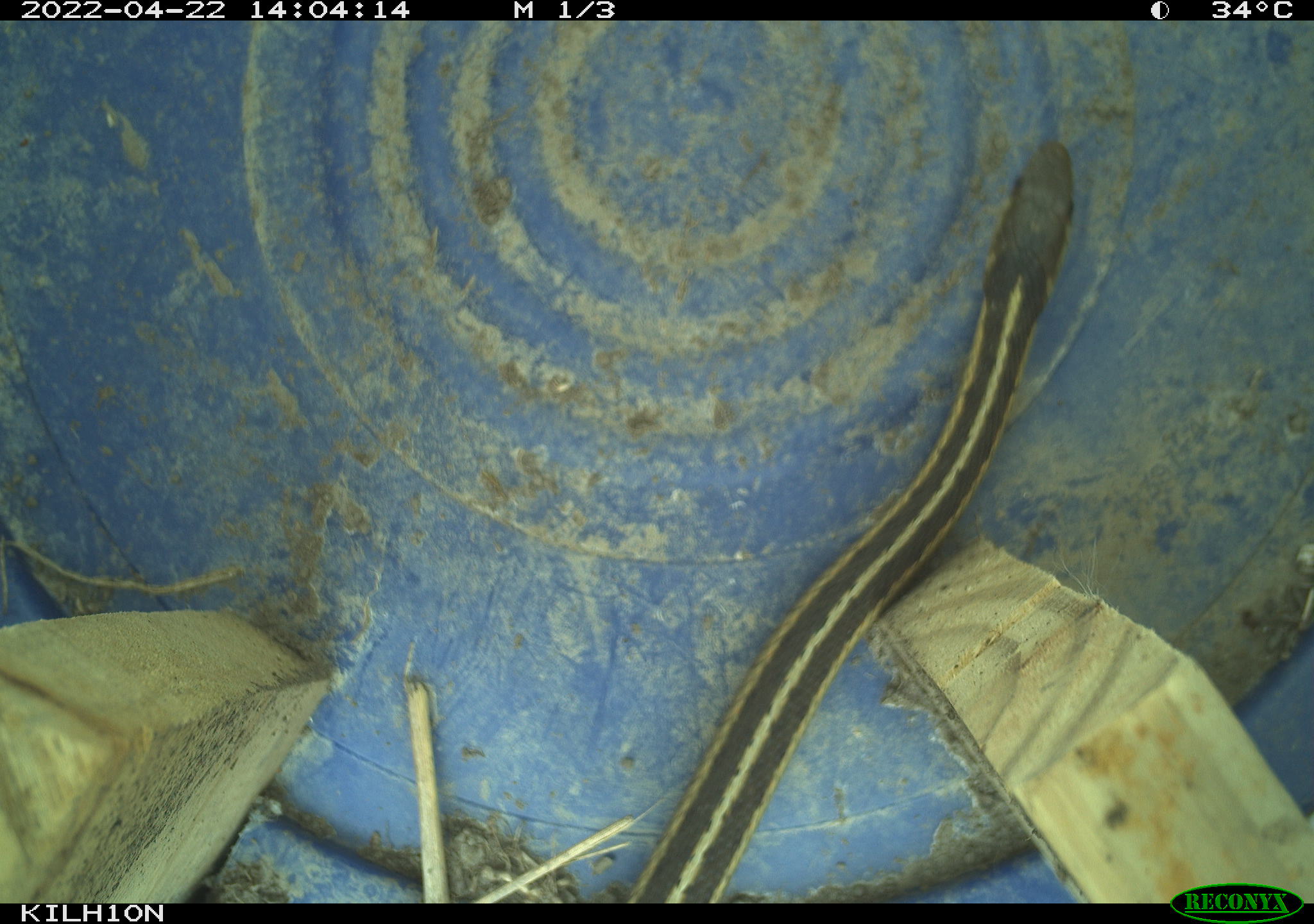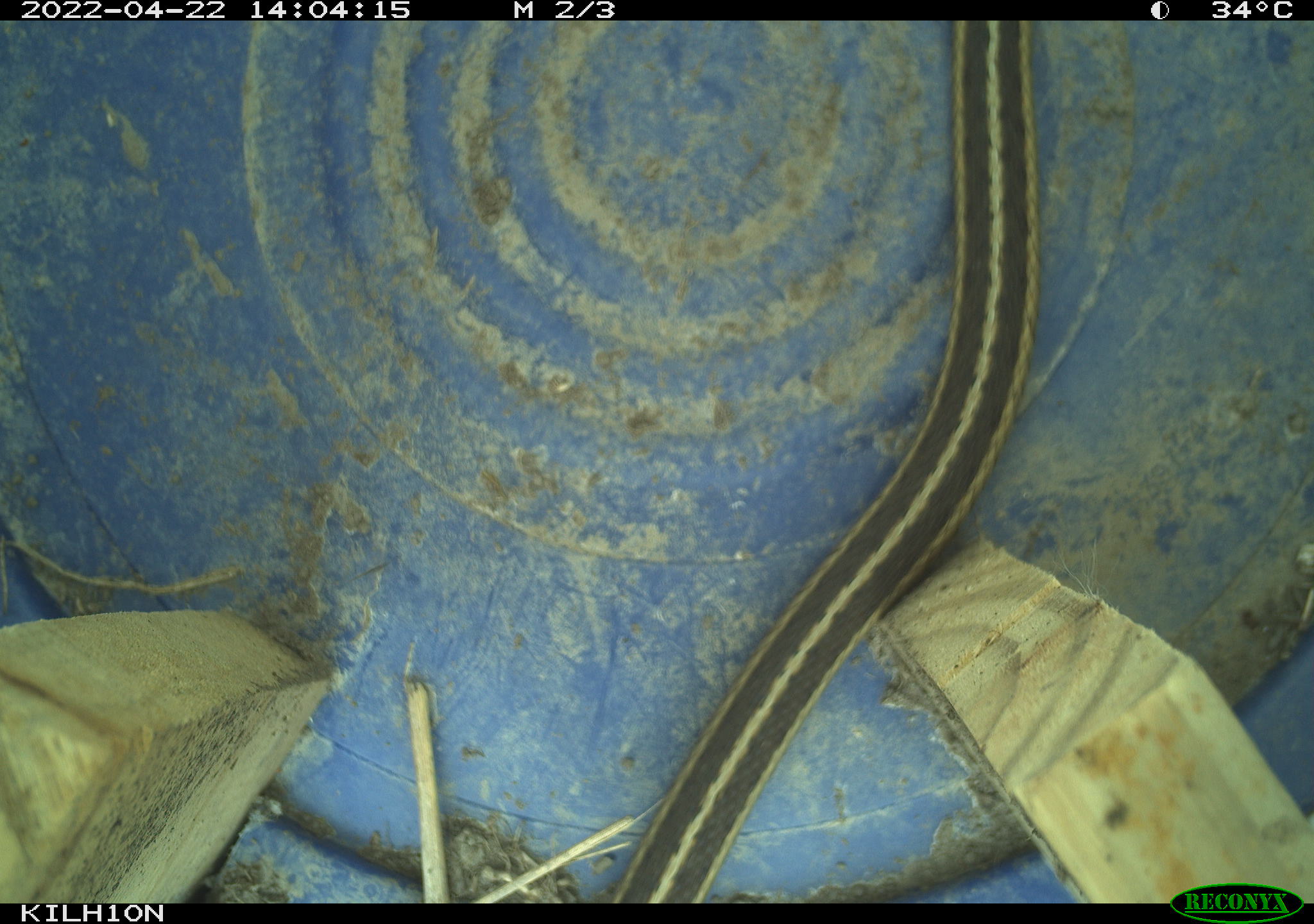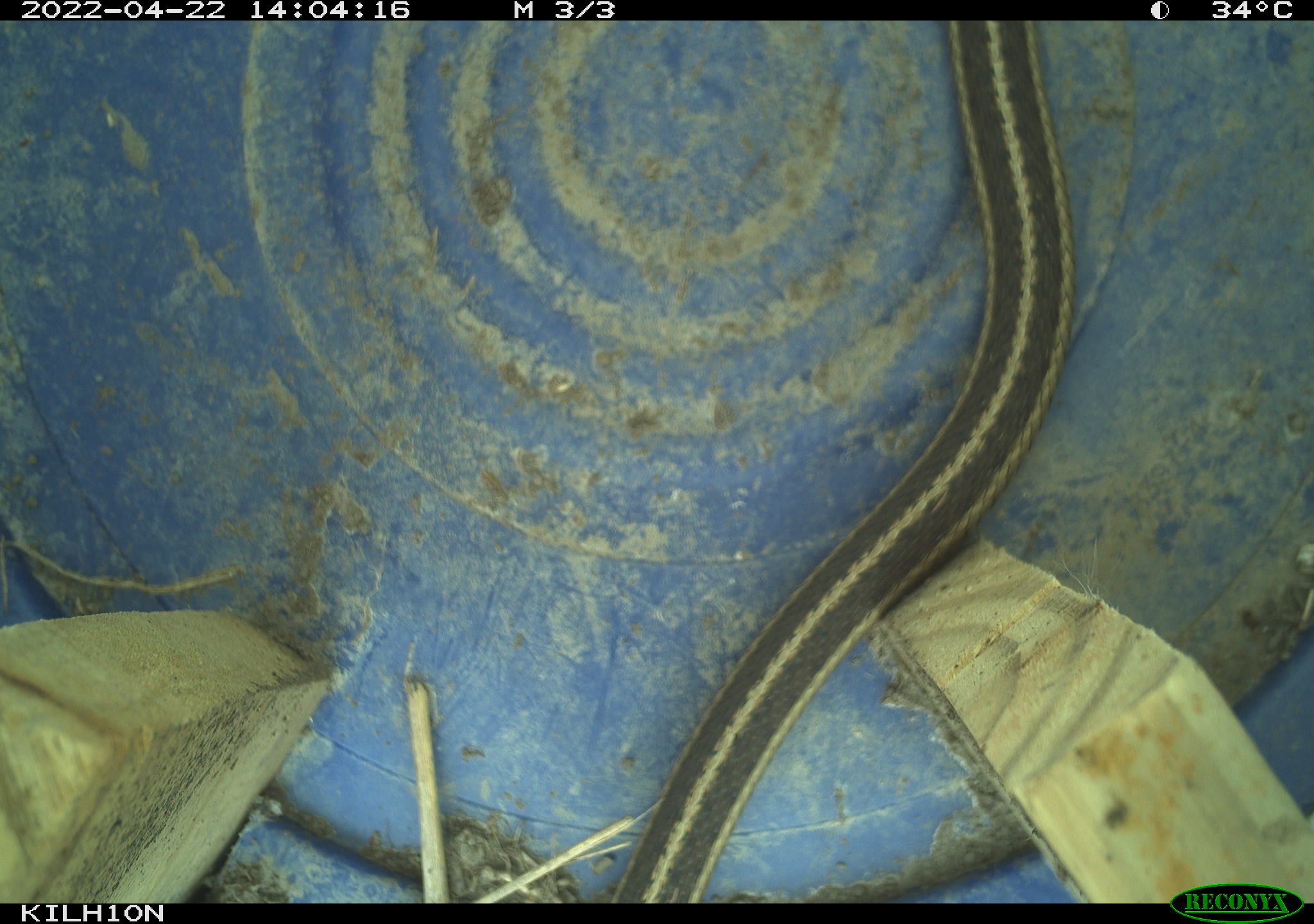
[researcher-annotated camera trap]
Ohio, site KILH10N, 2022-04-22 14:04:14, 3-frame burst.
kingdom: Animalia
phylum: Chordata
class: Reptilia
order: Squamata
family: Colubridae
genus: Thamnophis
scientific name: Thamnophis sirtalis sirtalis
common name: eastern gartersnake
Eastern gartersnake (Thamnophis sirtalis sirtalis).